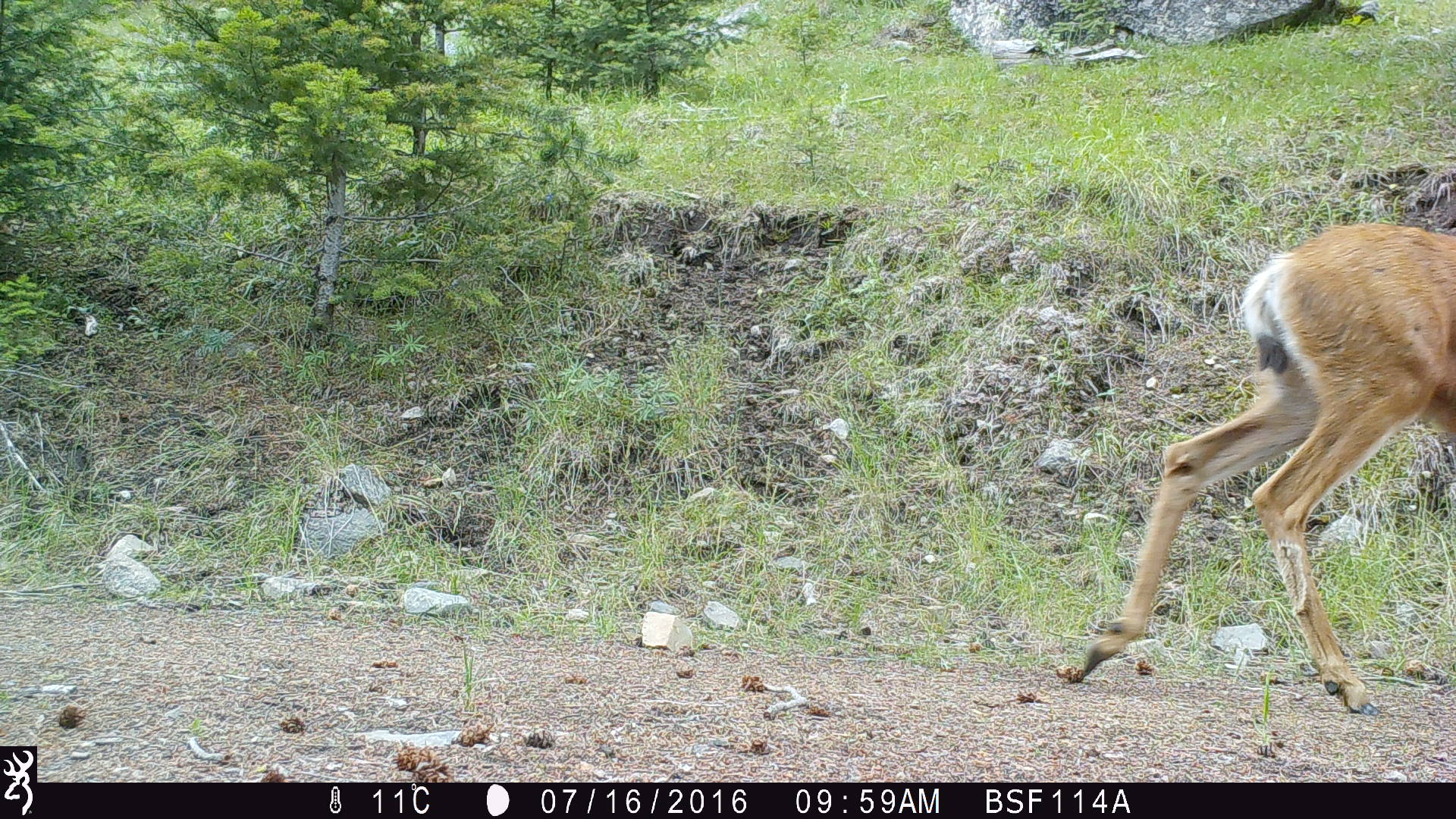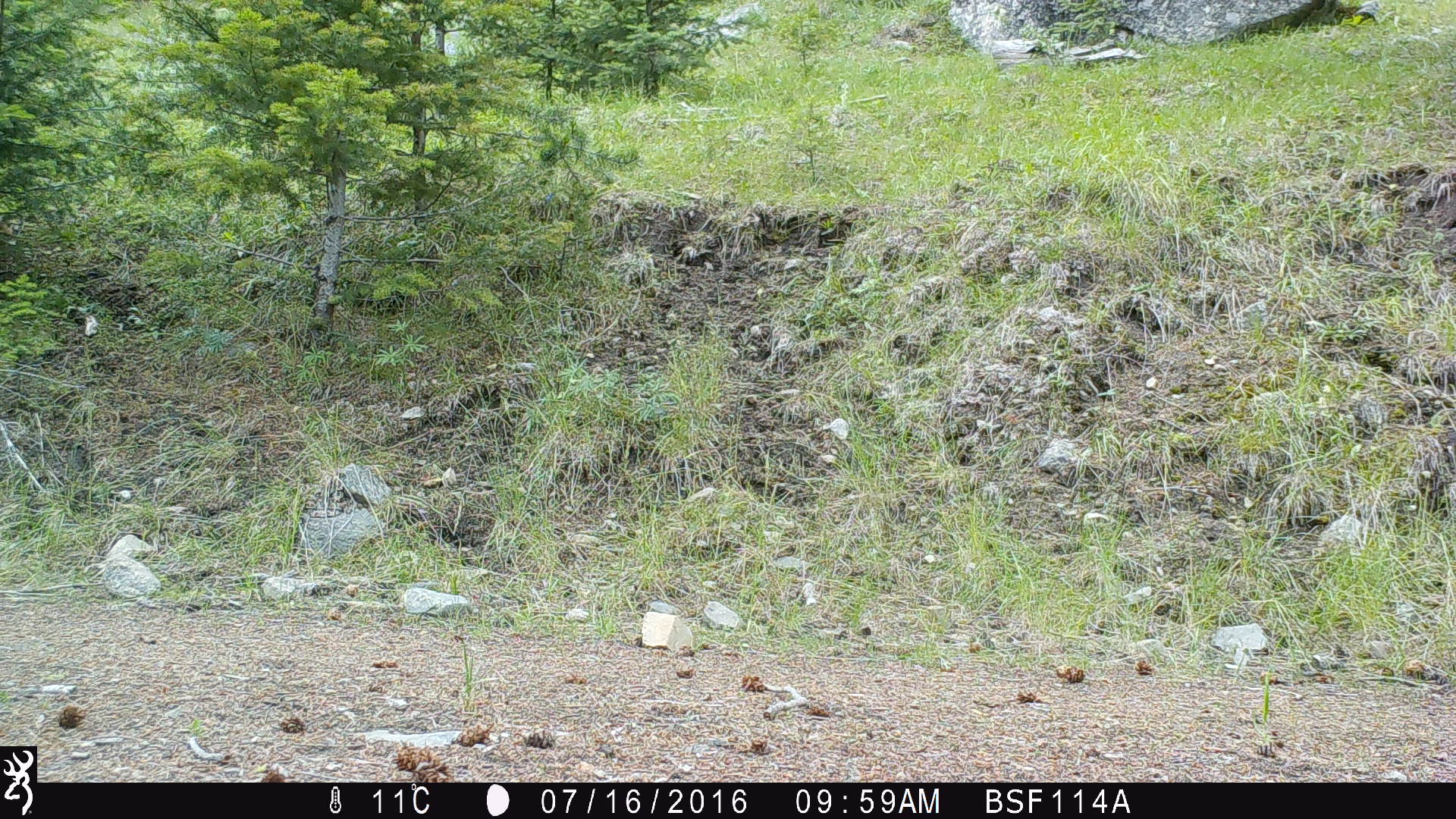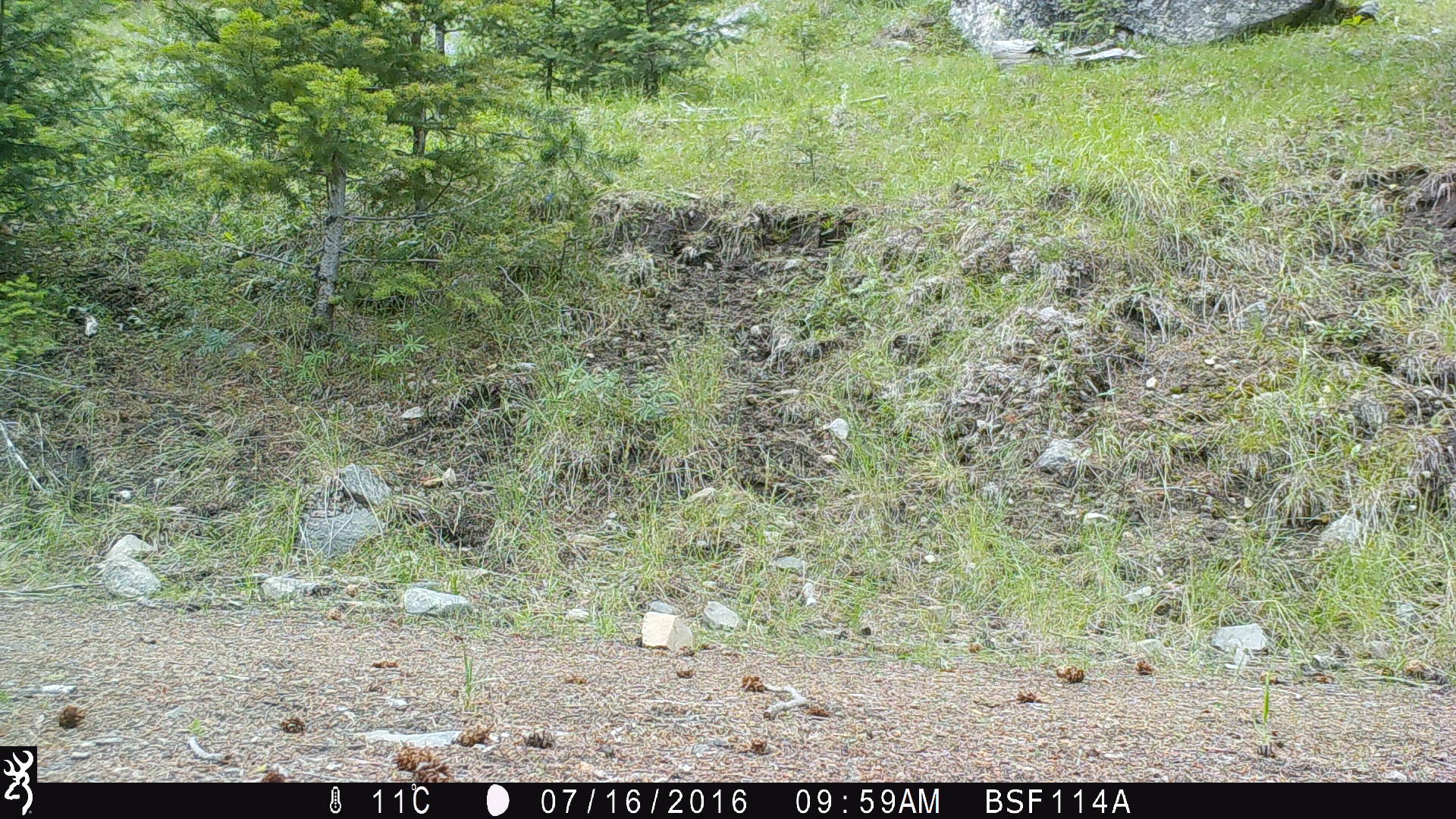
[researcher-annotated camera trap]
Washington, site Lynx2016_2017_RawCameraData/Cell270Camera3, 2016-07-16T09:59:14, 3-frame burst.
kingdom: Animalia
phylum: Chordata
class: Mammalia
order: Artiodactyla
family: Cervidae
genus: Odocoileus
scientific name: Odocoileus hemionus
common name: mule deer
Odocoileus hemionus (mule deer). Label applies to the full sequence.